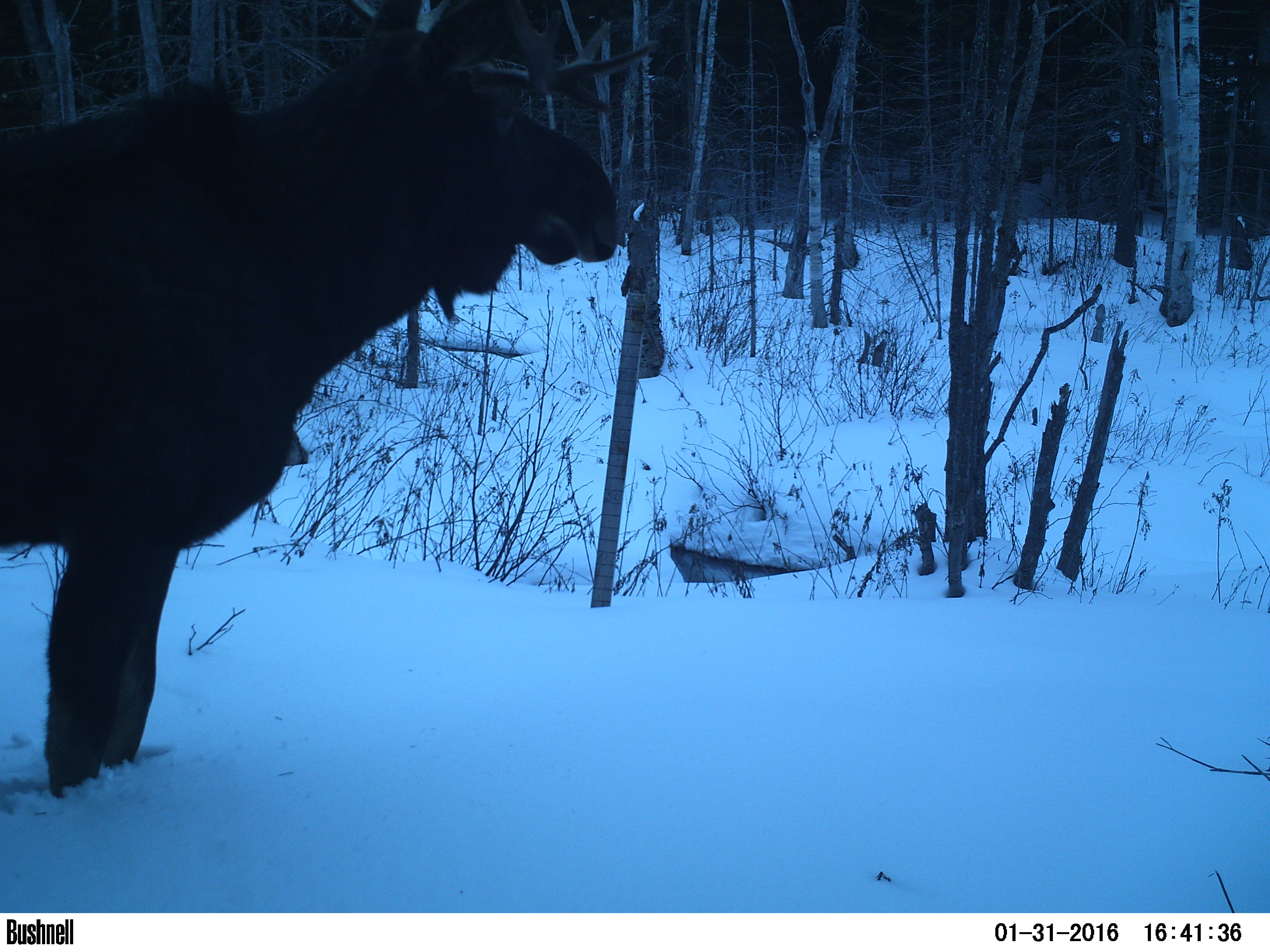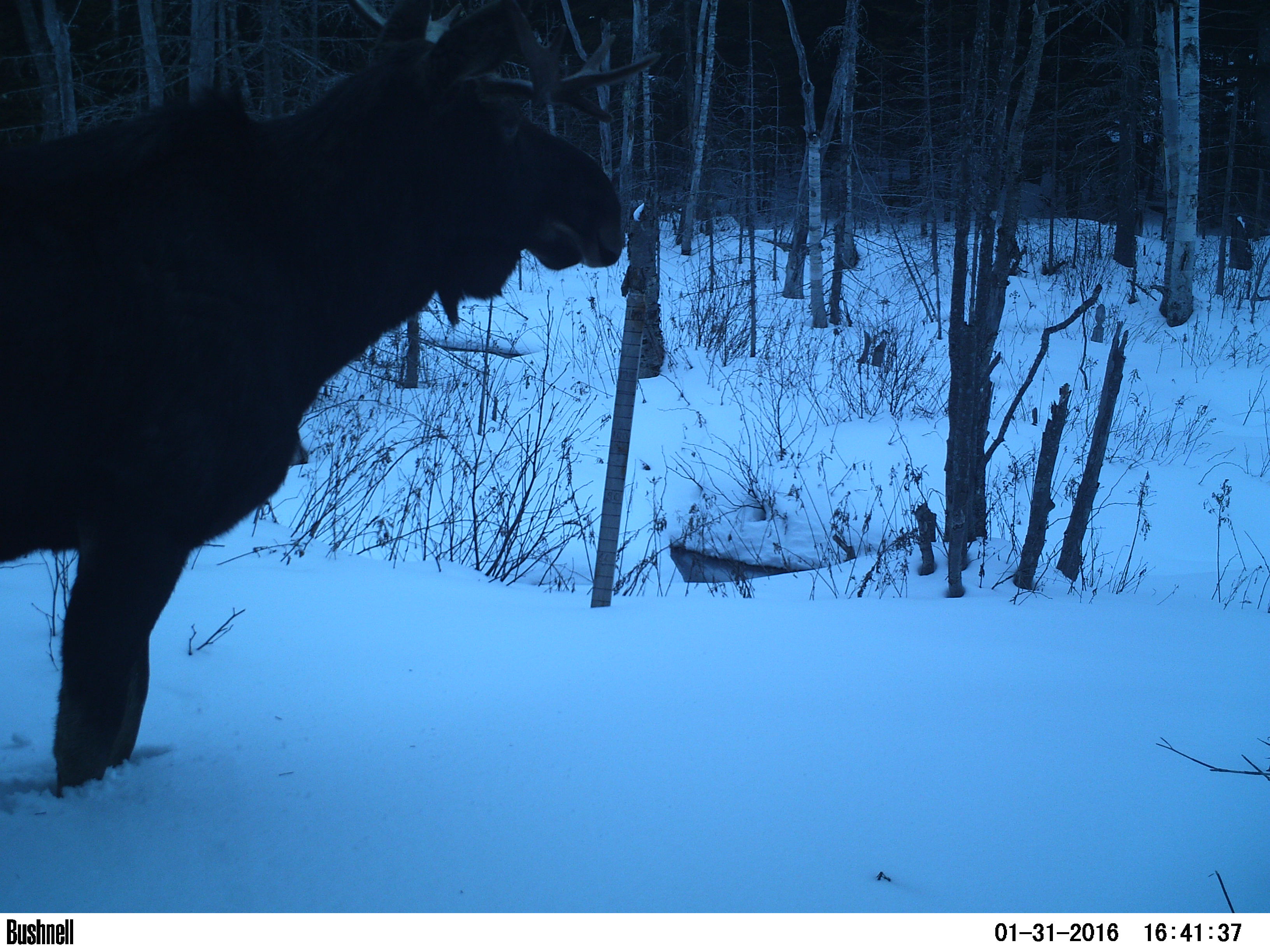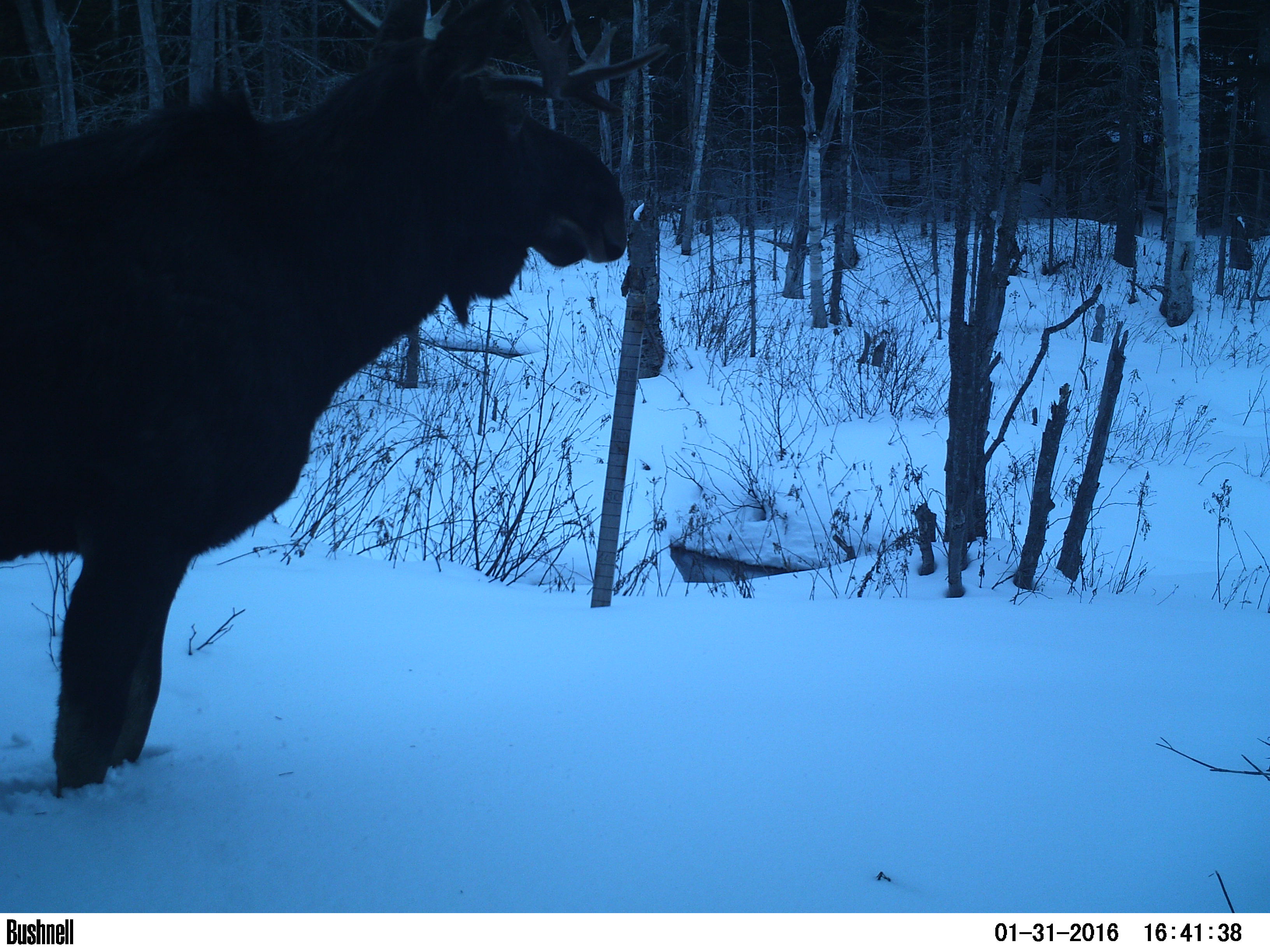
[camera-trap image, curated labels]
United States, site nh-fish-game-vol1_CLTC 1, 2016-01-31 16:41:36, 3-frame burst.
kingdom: Animalia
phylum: Chordata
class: Mammalia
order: Artiodactyla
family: Cervidae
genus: Alces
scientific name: Alces alces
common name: moose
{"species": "moose (Alces alces)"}